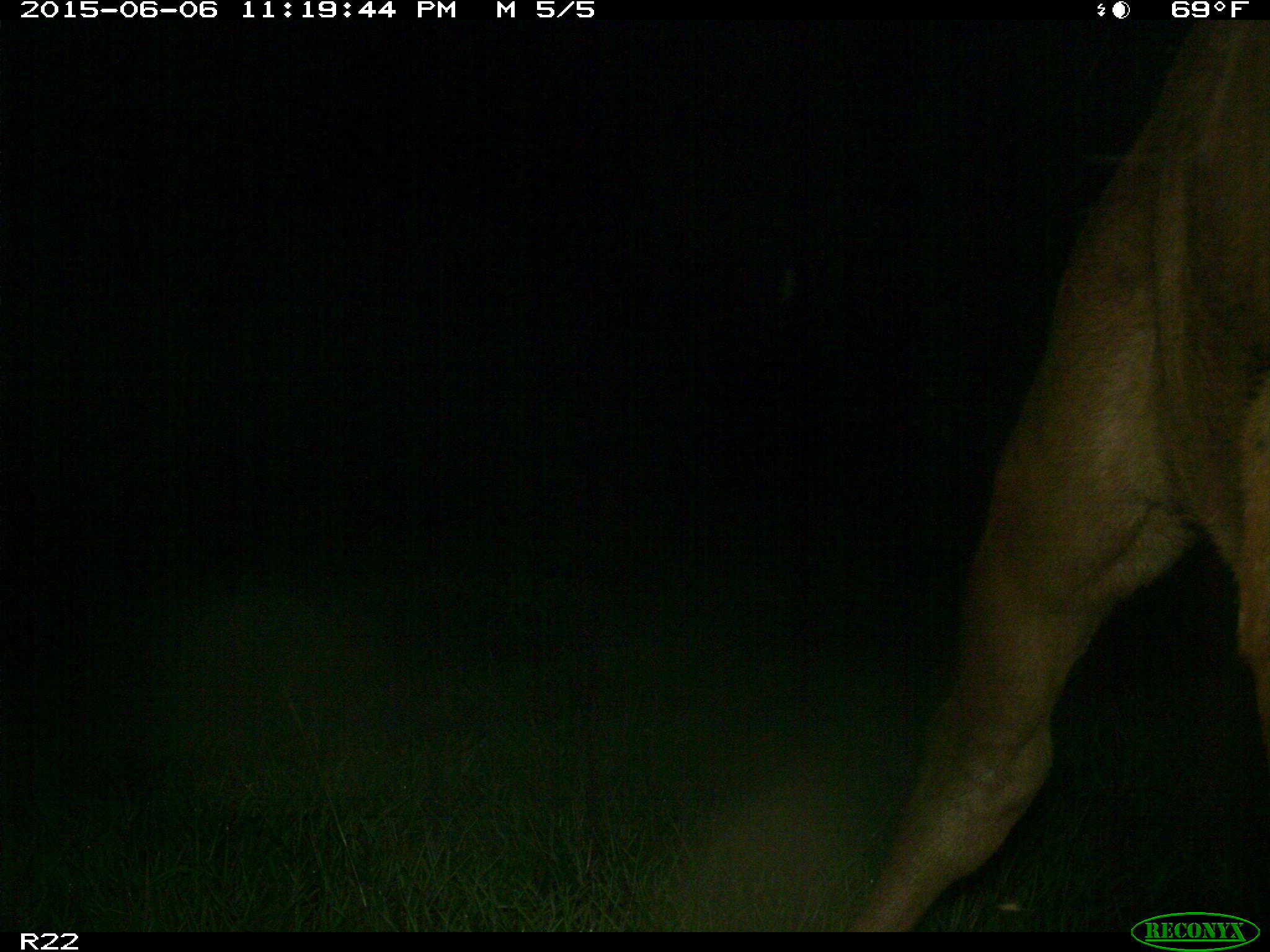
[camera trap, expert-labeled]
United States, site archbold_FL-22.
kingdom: Animalia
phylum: Chordata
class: Mammalia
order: Artiodactyla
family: Bovidae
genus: Bos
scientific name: Bos taurus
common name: domestic cow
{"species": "Bos taurus (domestic cow)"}